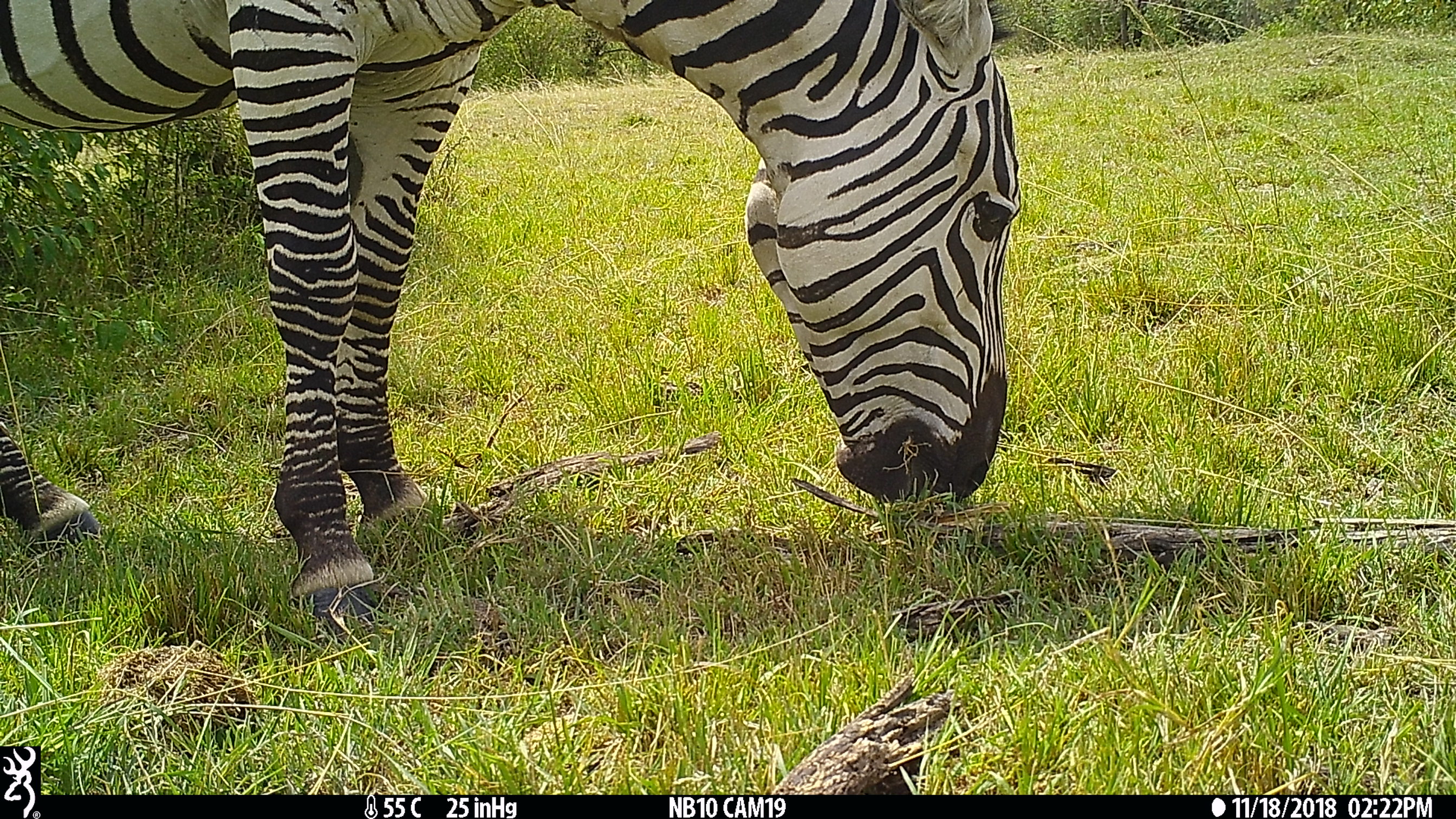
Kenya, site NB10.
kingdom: Animalia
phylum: Chordata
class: Mammalia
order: Perissodactyla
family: Equidae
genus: Equus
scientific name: Equus quagga burchellii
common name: burchell's zebra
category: zebra